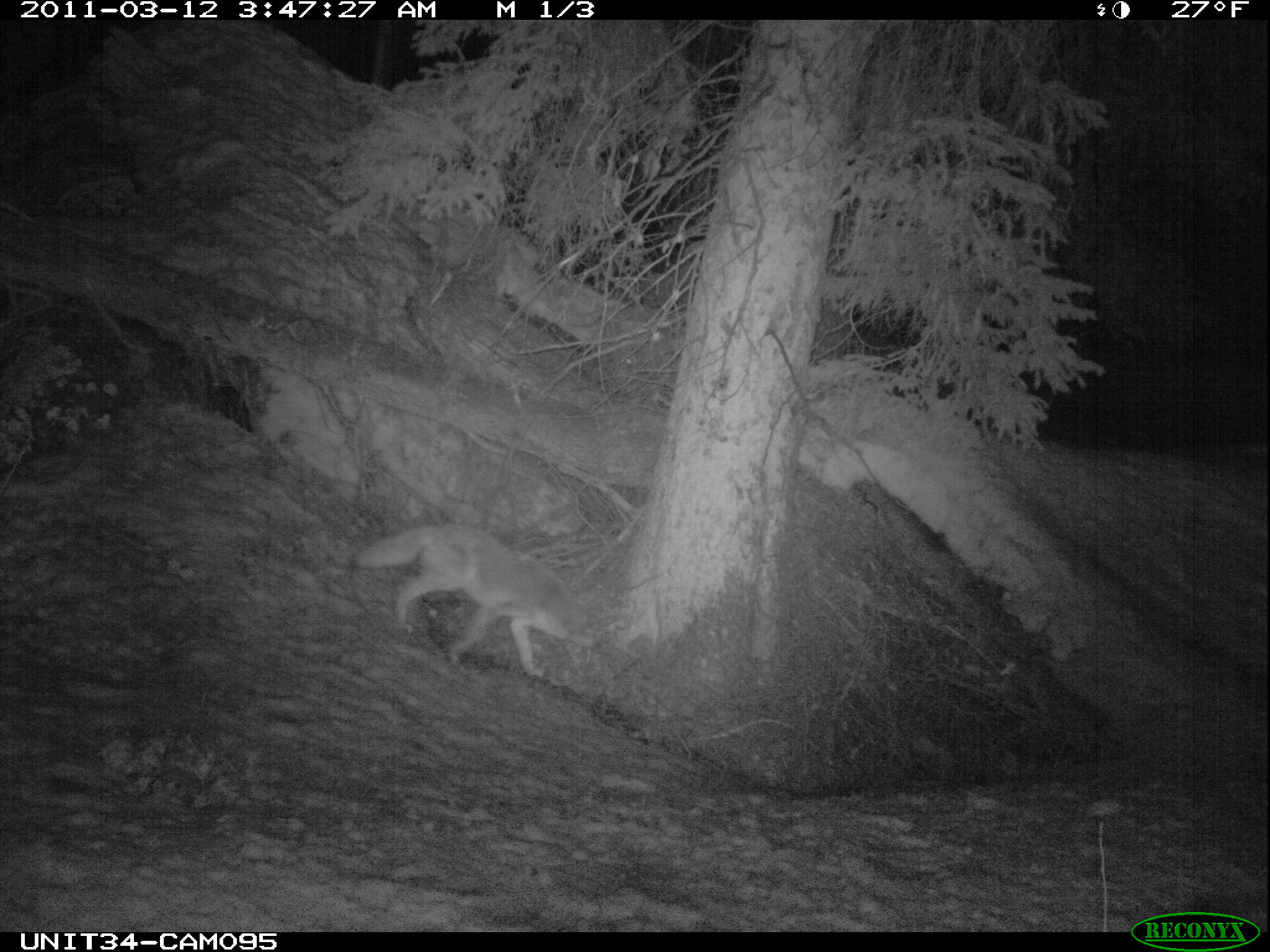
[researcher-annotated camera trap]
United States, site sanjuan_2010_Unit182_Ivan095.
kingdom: Animalia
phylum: Chordata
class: Mammalia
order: Carnivora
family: Canidae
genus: Canis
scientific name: Canis latrans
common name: coyote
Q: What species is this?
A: Canis latrans (coyote).